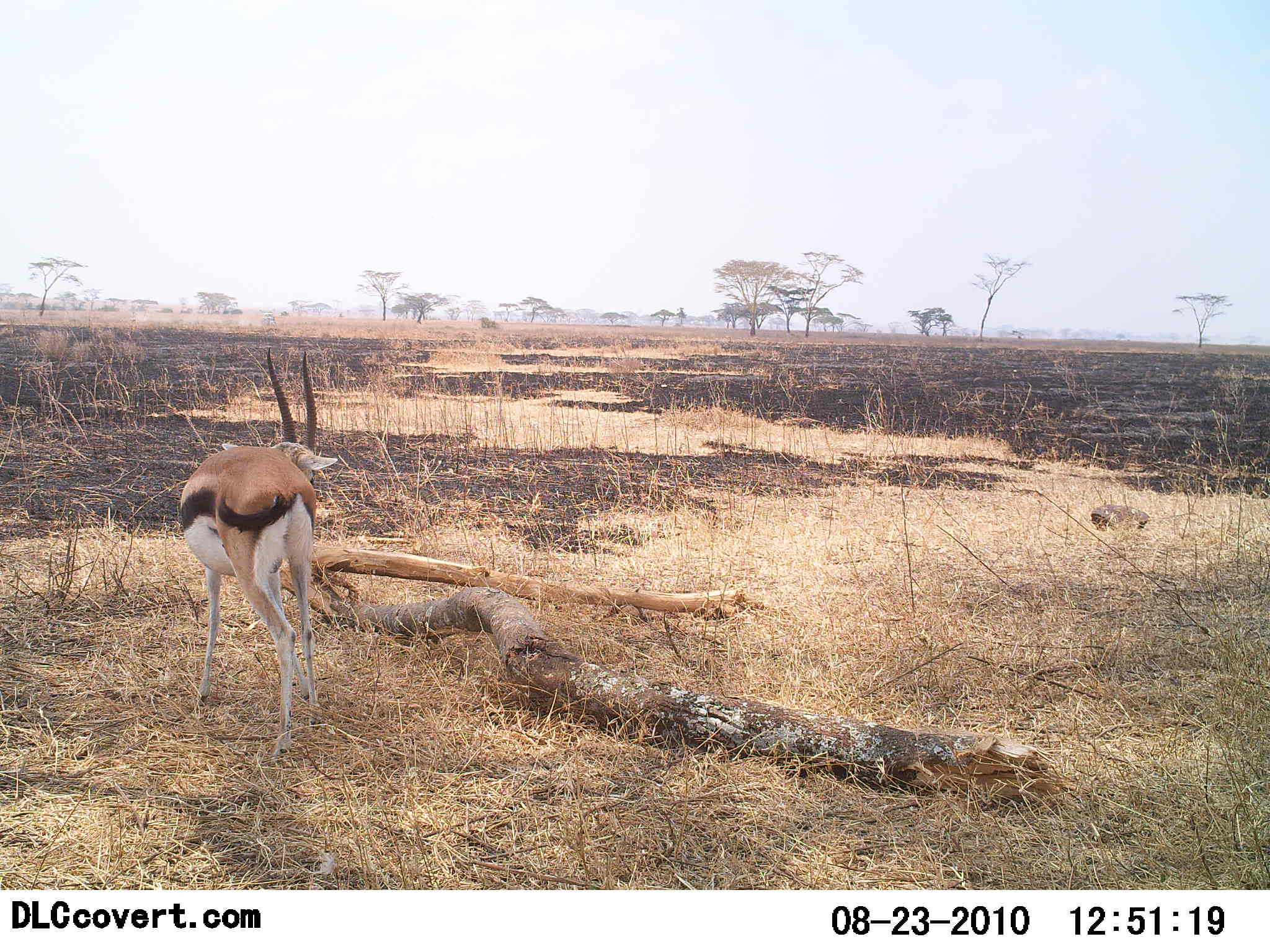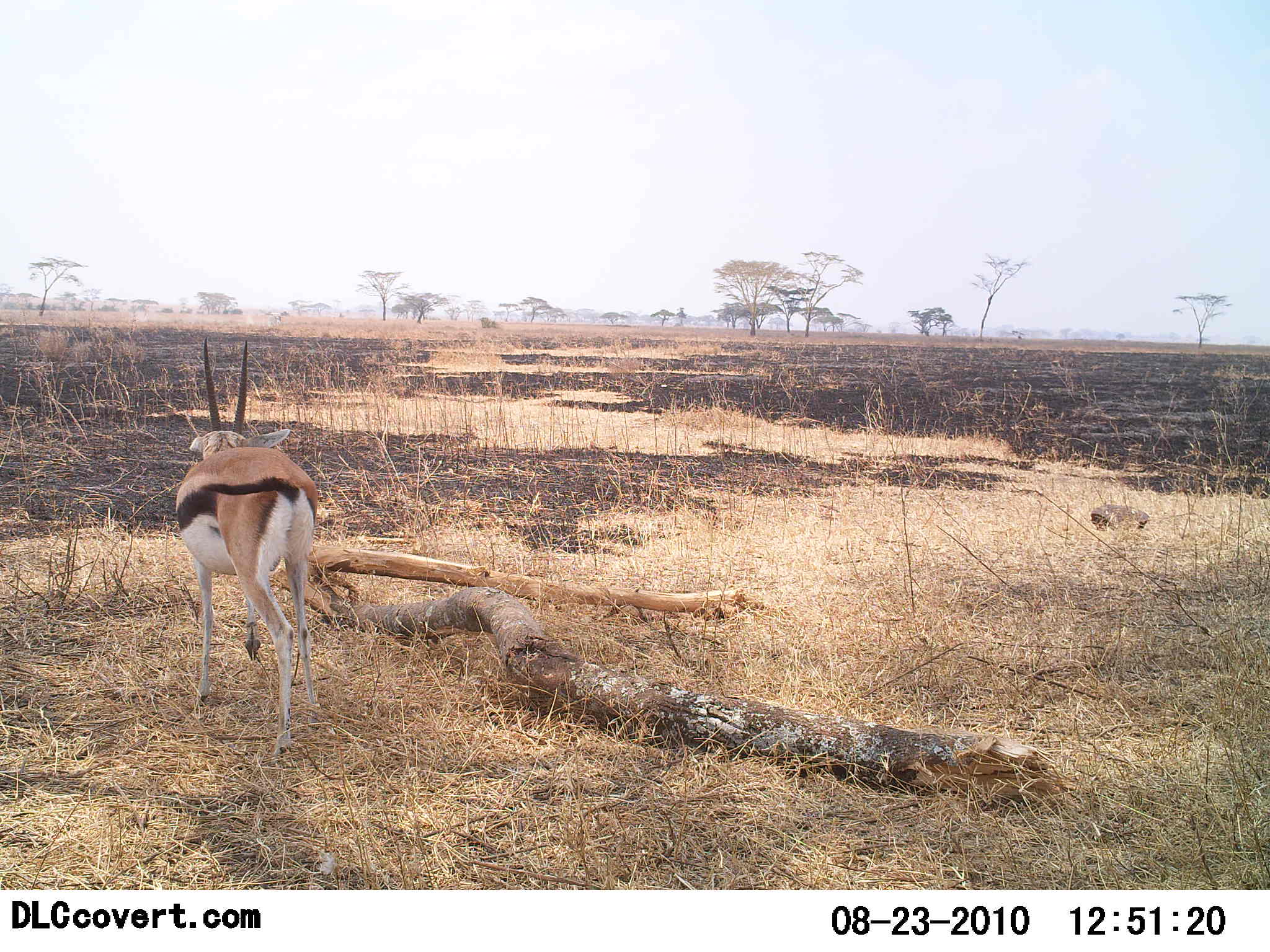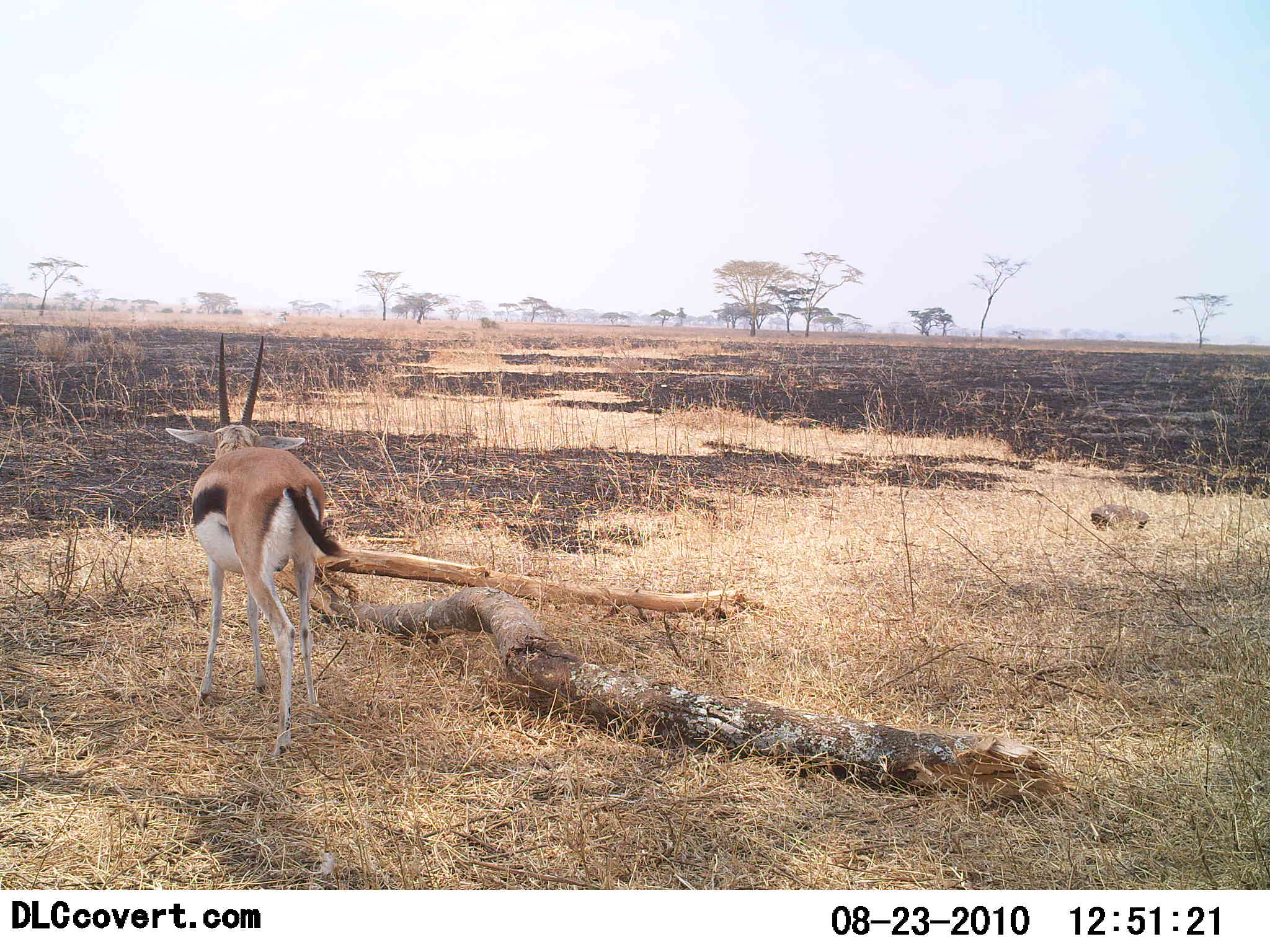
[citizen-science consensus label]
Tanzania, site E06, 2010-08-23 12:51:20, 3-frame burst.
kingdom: Animalia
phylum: Chordata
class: Mammalia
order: Artiodactyla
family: Bovidae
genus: Eudorcas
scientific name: Eudorcas thomsonii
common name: thomson's gazelle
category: gazellethomsons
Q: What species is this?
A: Gazellethomsons (thomson's gazelle) (Eudorcas thomsonii).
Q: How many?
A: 1.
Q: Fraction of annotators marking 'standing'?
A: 83%.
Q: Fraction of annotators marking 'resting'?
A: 0%.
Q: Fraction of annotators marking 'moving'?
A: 25%.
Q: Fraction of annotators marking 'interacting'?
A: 0%.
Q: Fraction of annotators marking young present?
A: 0%.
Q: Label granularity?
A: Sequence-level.